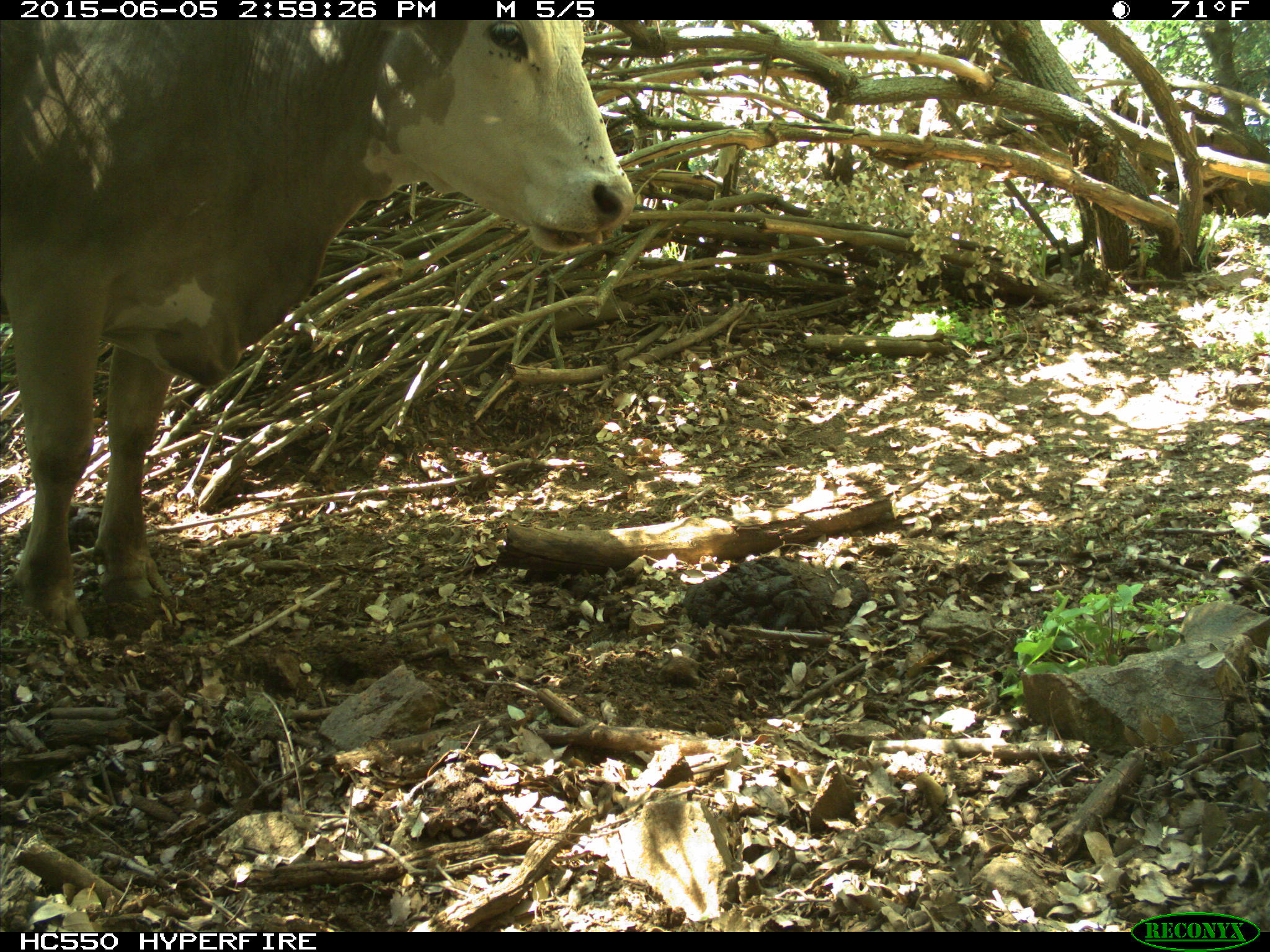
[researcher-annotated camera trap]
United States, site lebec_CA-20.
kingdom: Animalia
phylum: Chordata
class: Mammalia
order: Artiodactyla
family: Bovidae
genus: Bos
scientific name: Bos taurus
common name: domestic cow